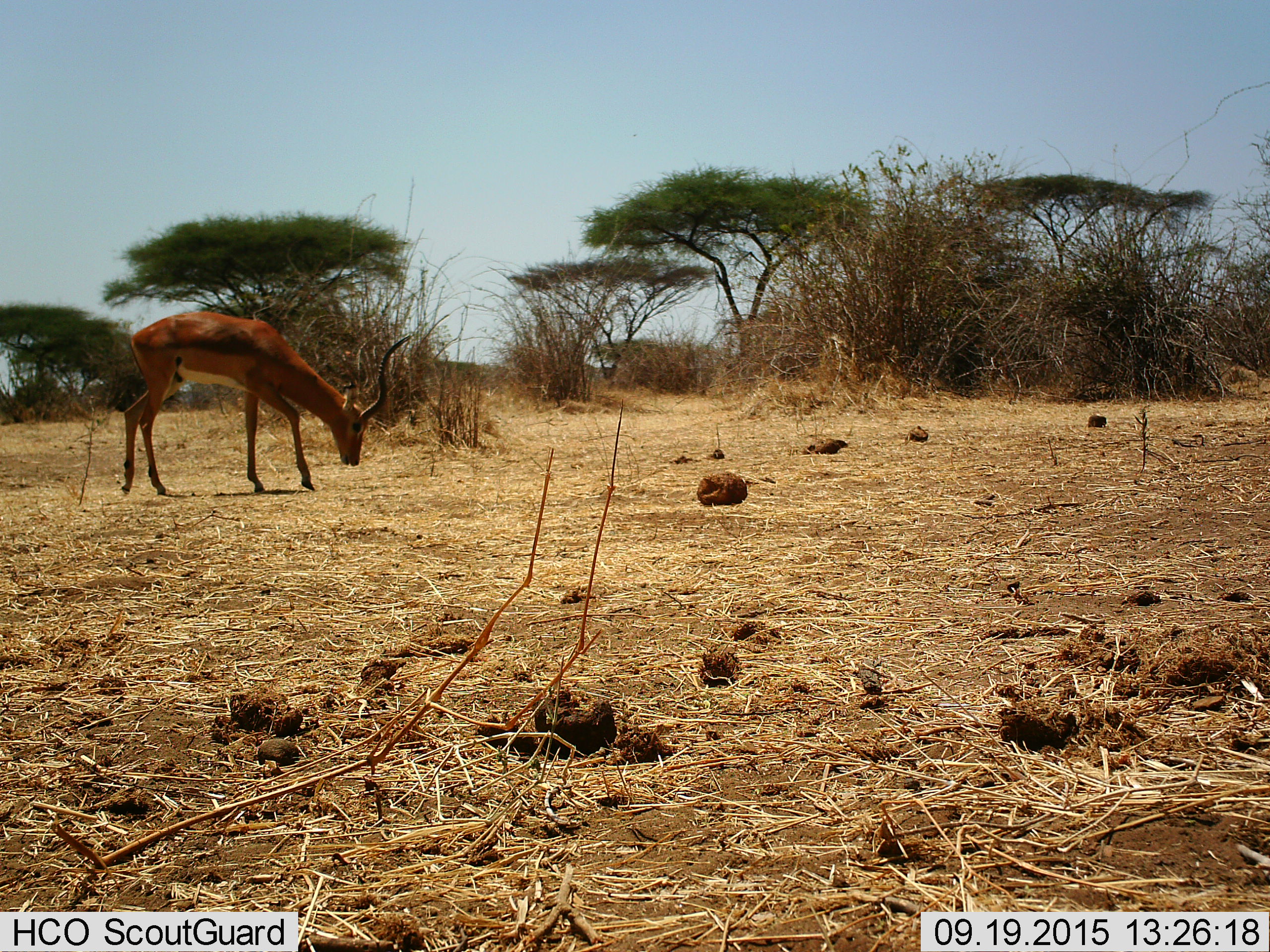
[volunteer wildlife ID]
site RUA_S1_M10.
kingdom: Animalia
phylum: Chordata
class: Mammalia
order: Artiodactyla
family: Bovidae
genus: Aepyceros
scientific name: Aepyceros melampus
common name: impala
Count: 1.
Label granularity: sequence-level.